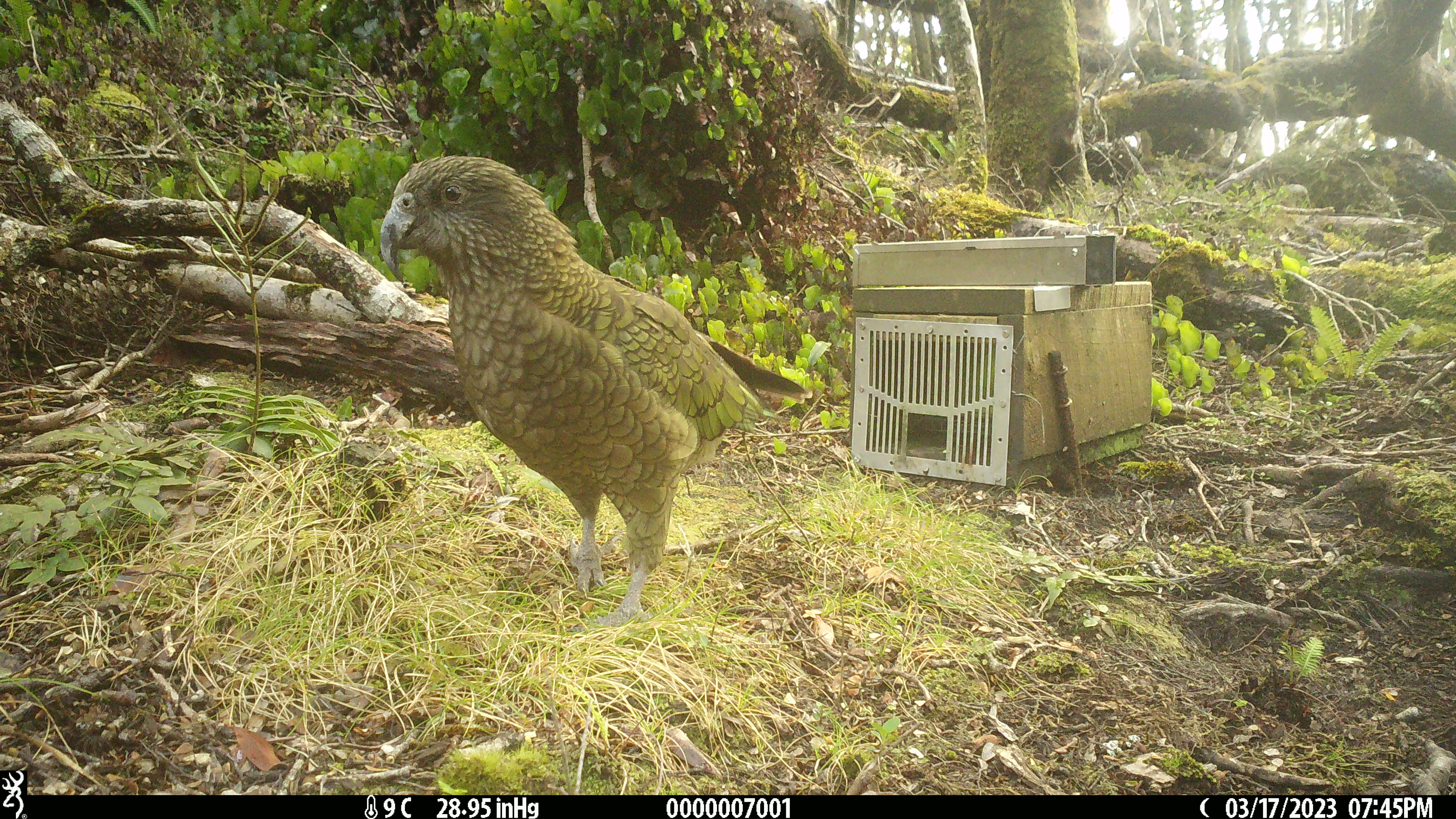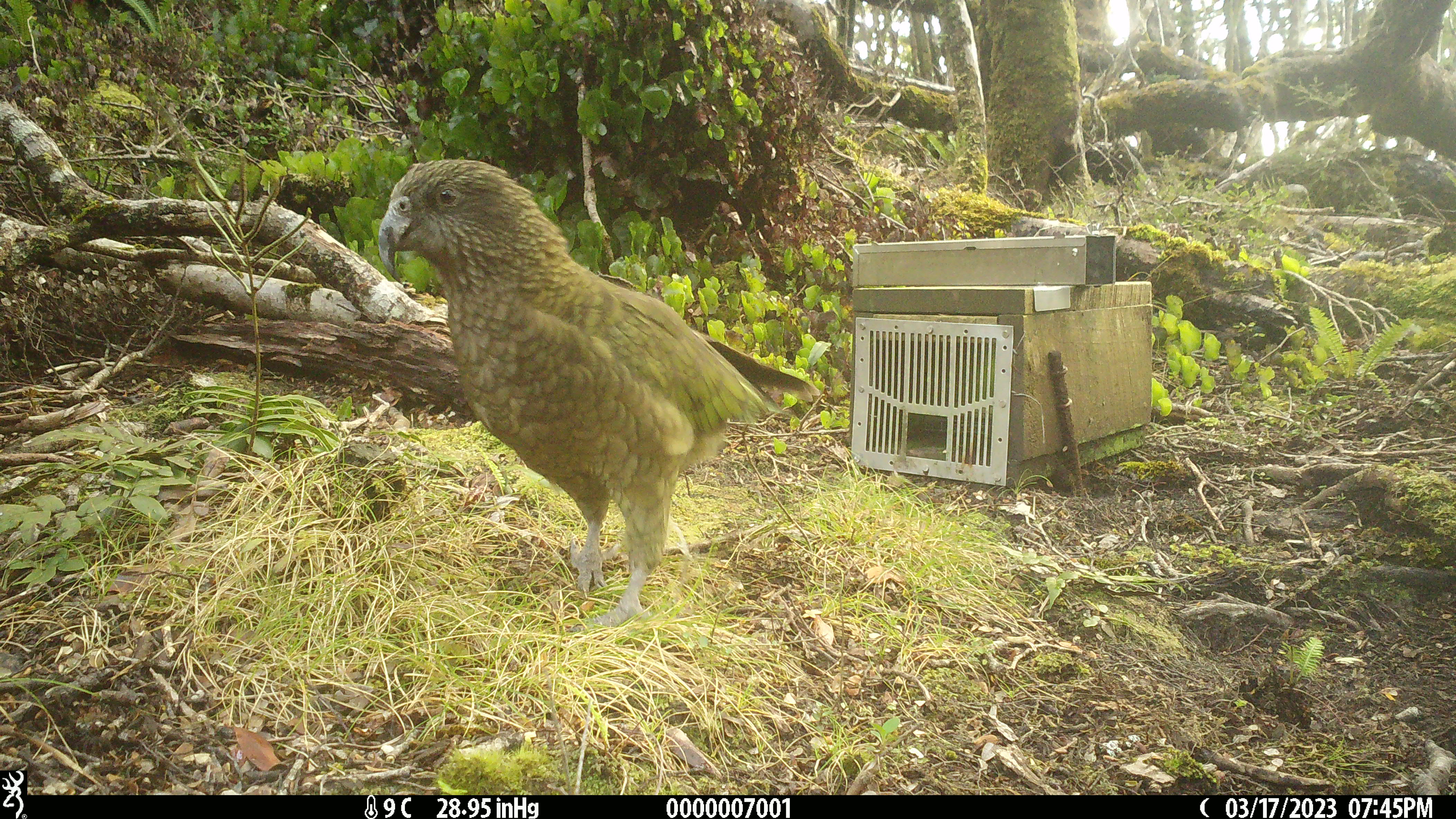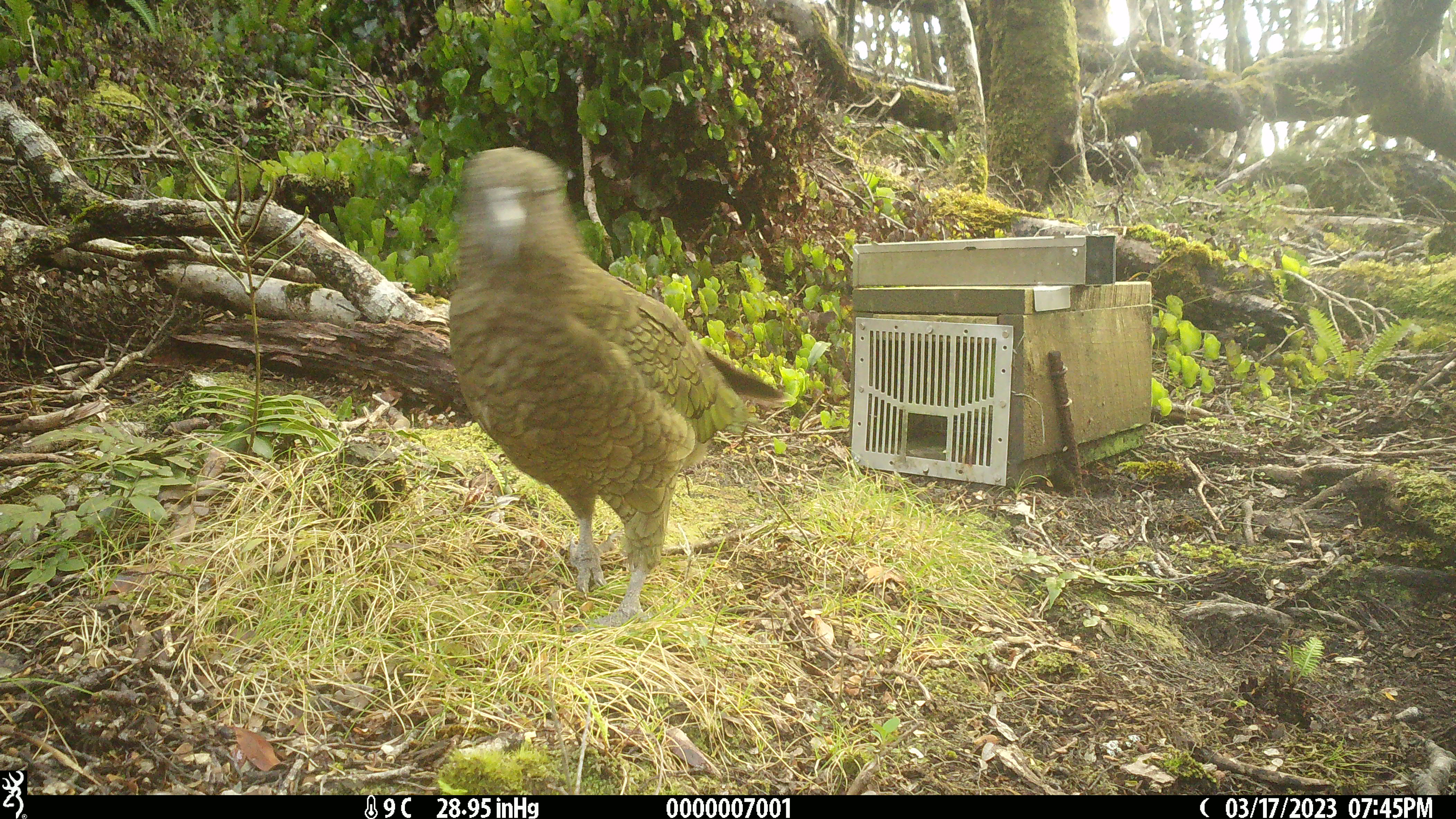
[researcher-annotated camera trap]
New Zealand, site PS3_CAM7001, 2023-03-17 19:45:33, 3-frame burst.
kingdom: Animalia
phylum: Chordata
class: Aves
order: Psittaciformes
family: Strigopidae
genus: Nestor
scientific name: Nestor notabilis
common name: kea